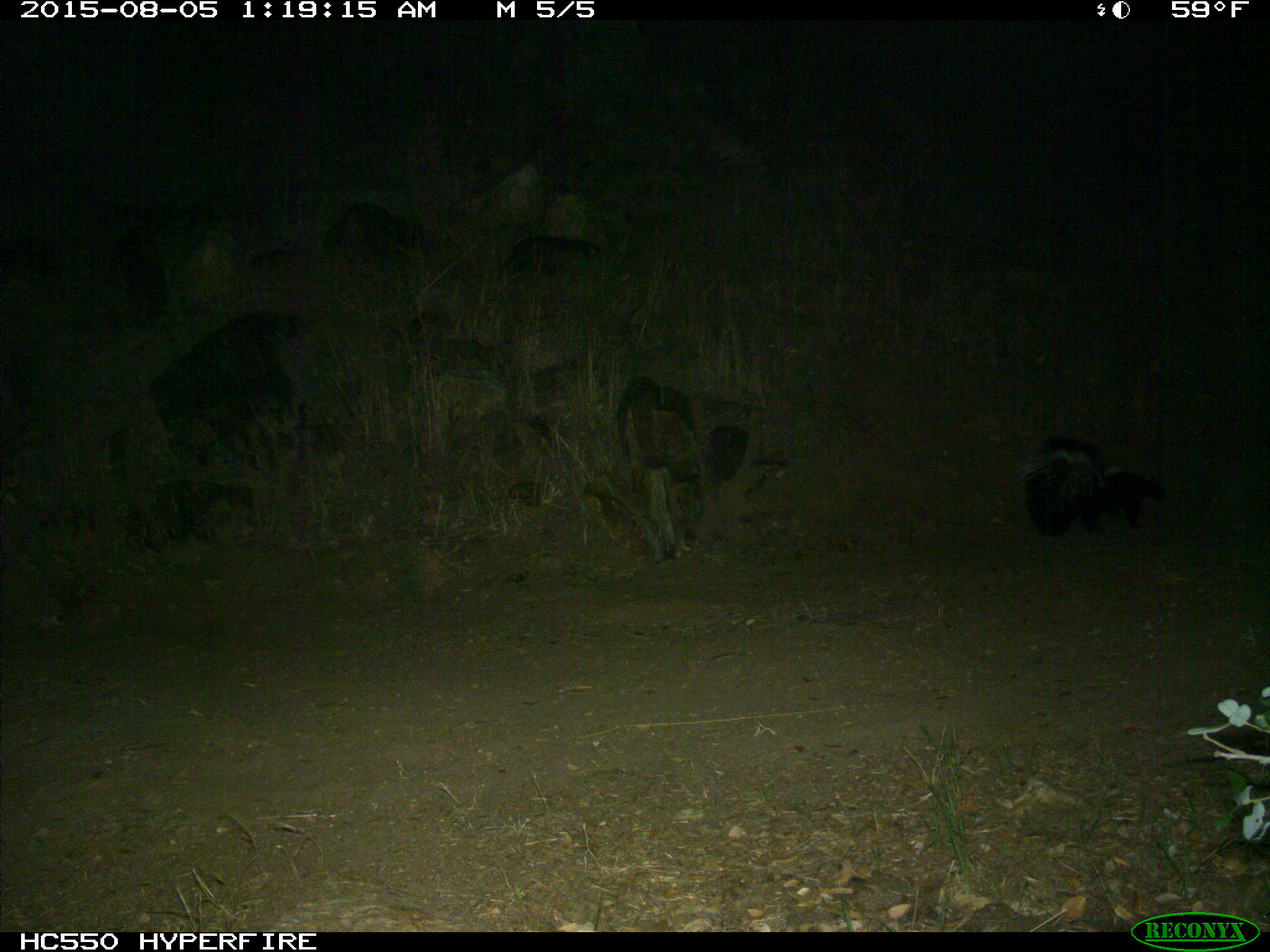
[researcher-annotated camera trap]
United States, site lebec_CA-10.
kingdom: Animalia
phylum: Chordata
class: Mammalia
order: Carnivora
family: Mephitidae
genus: Mephitis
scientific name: Mephitis mephitis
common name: striped skunk